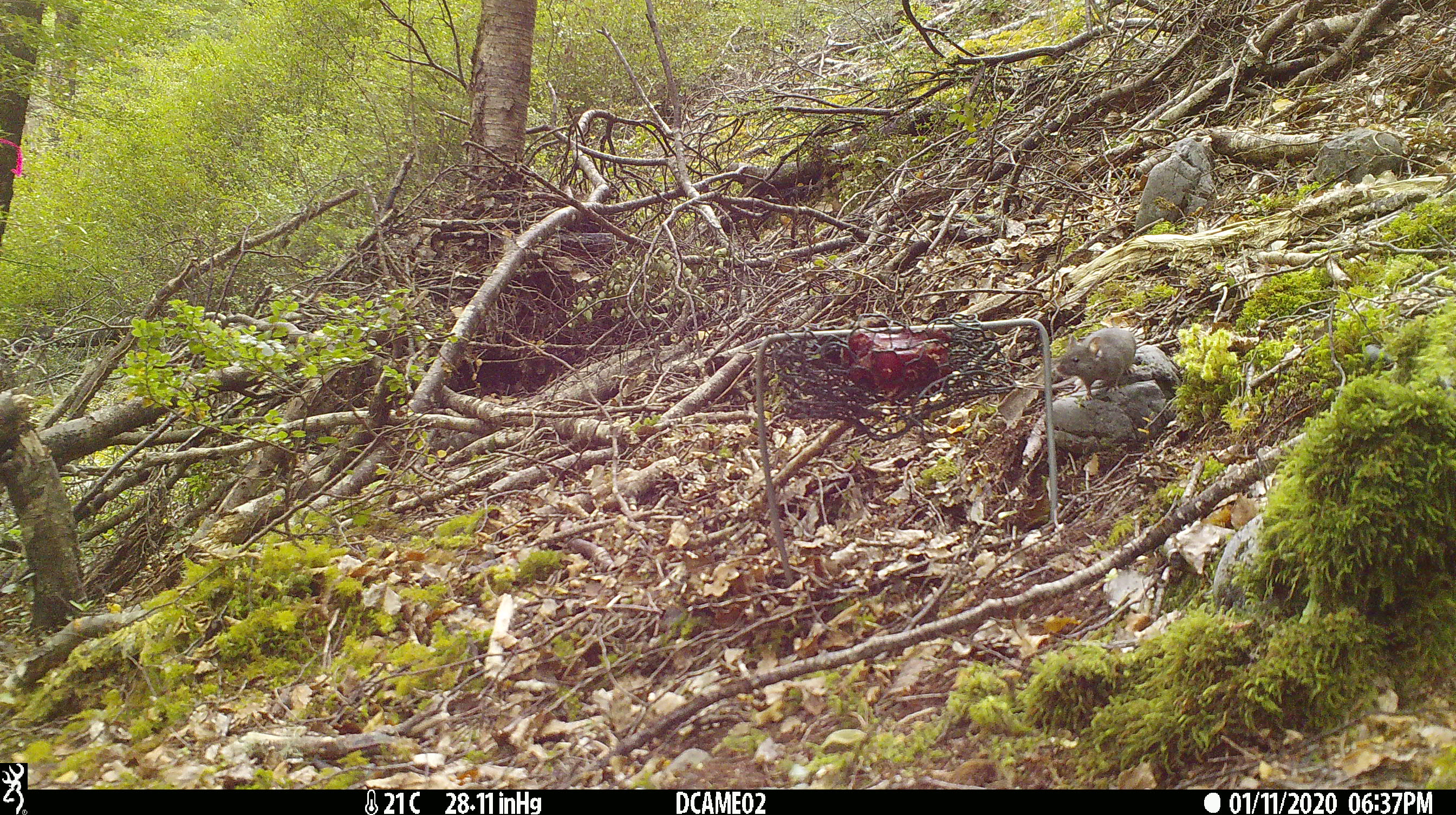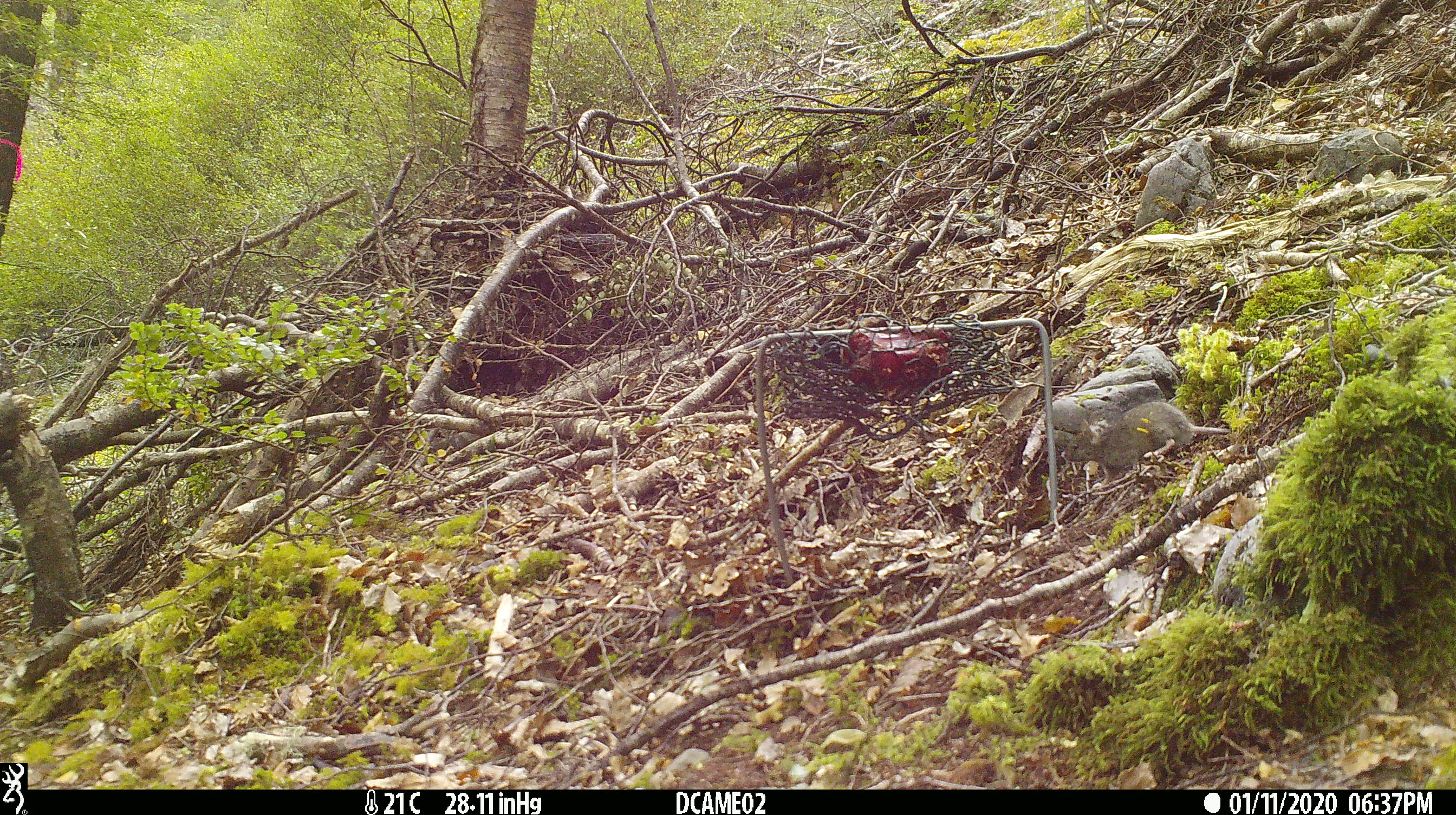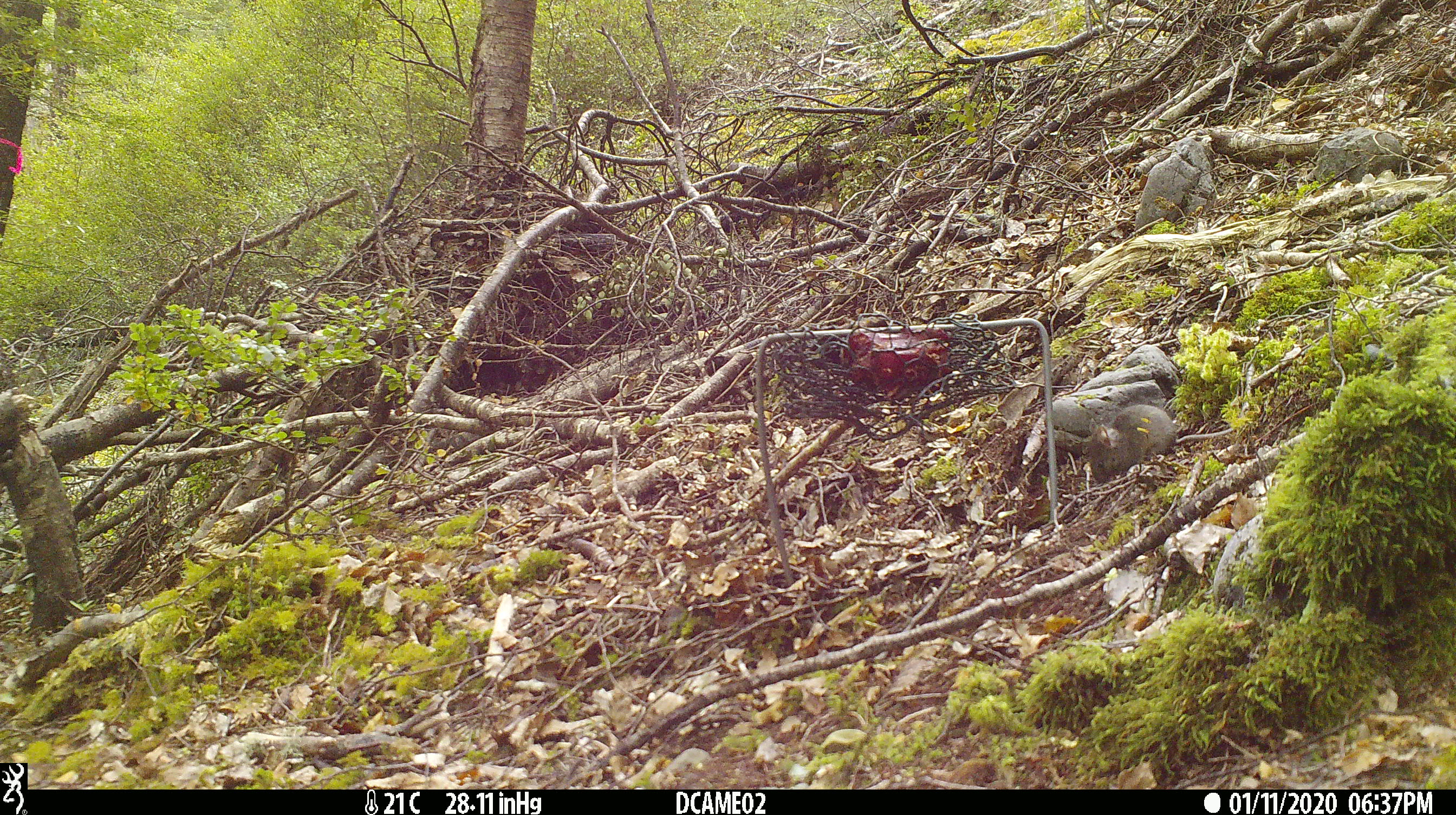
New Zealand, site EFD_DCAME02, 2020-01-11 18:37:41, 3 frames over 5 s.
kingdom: Animalia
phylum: Chordata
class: Mammalia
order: Rodentia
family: Muridae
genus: Mus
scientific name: Mus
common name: mouse